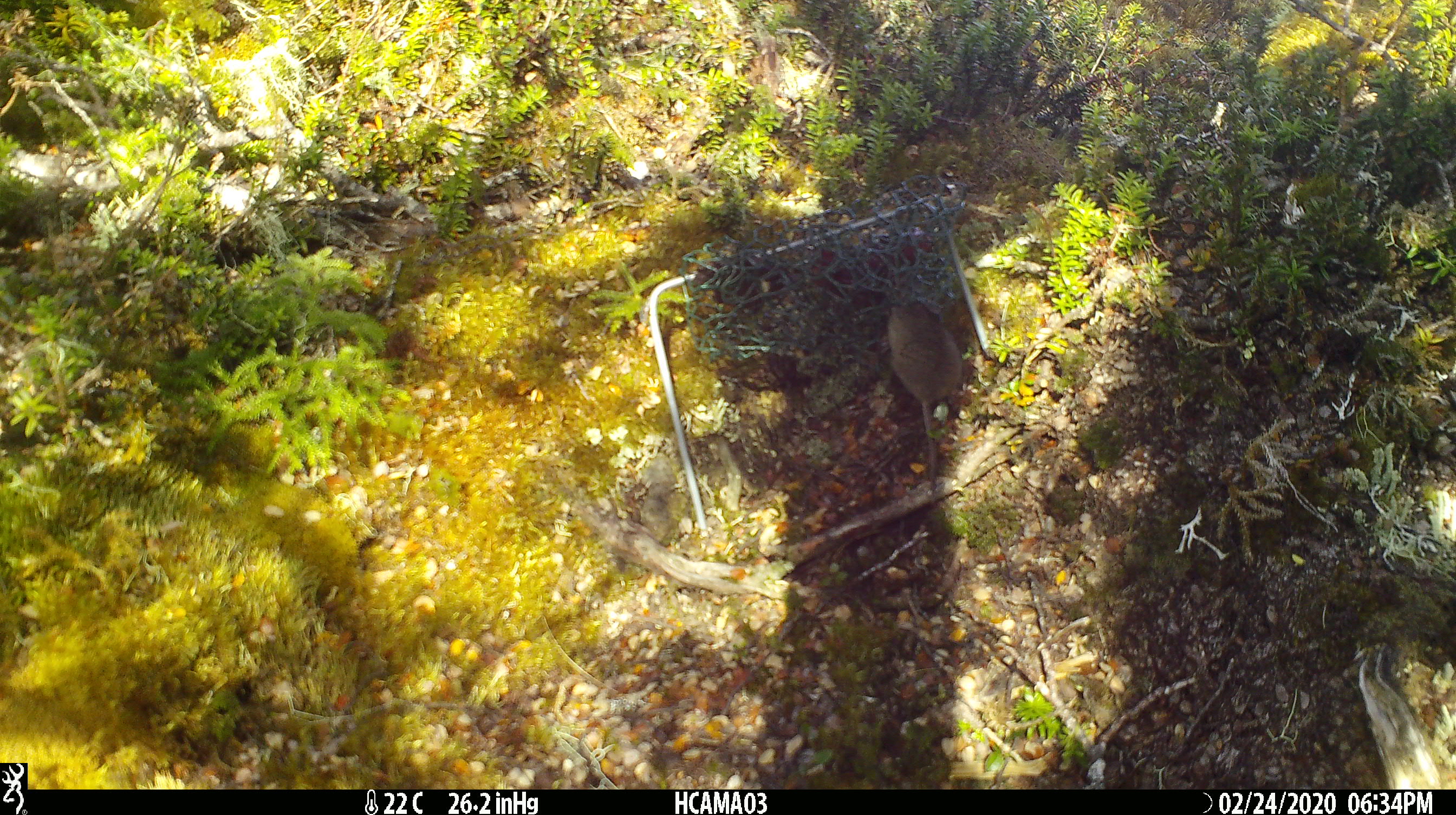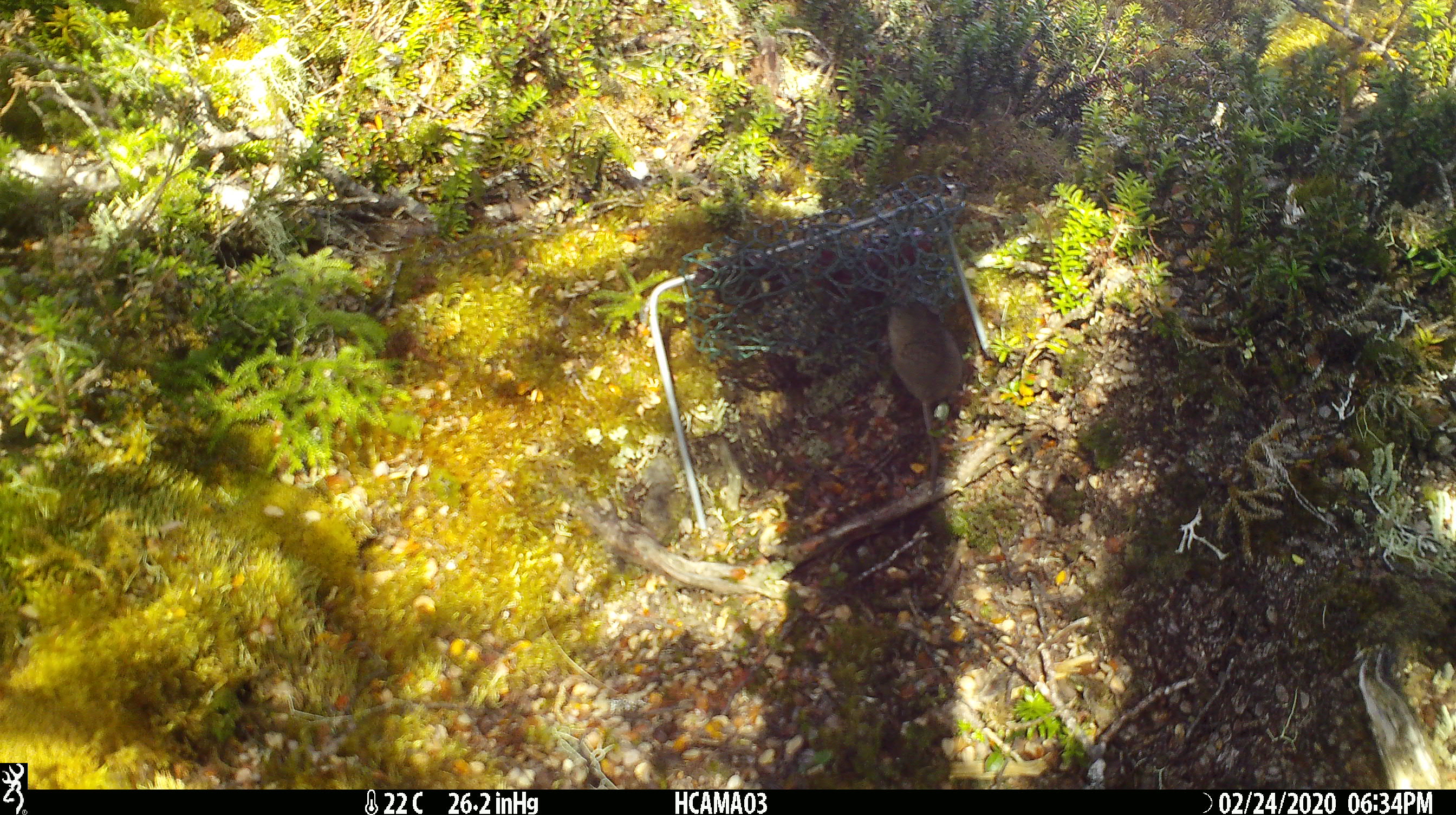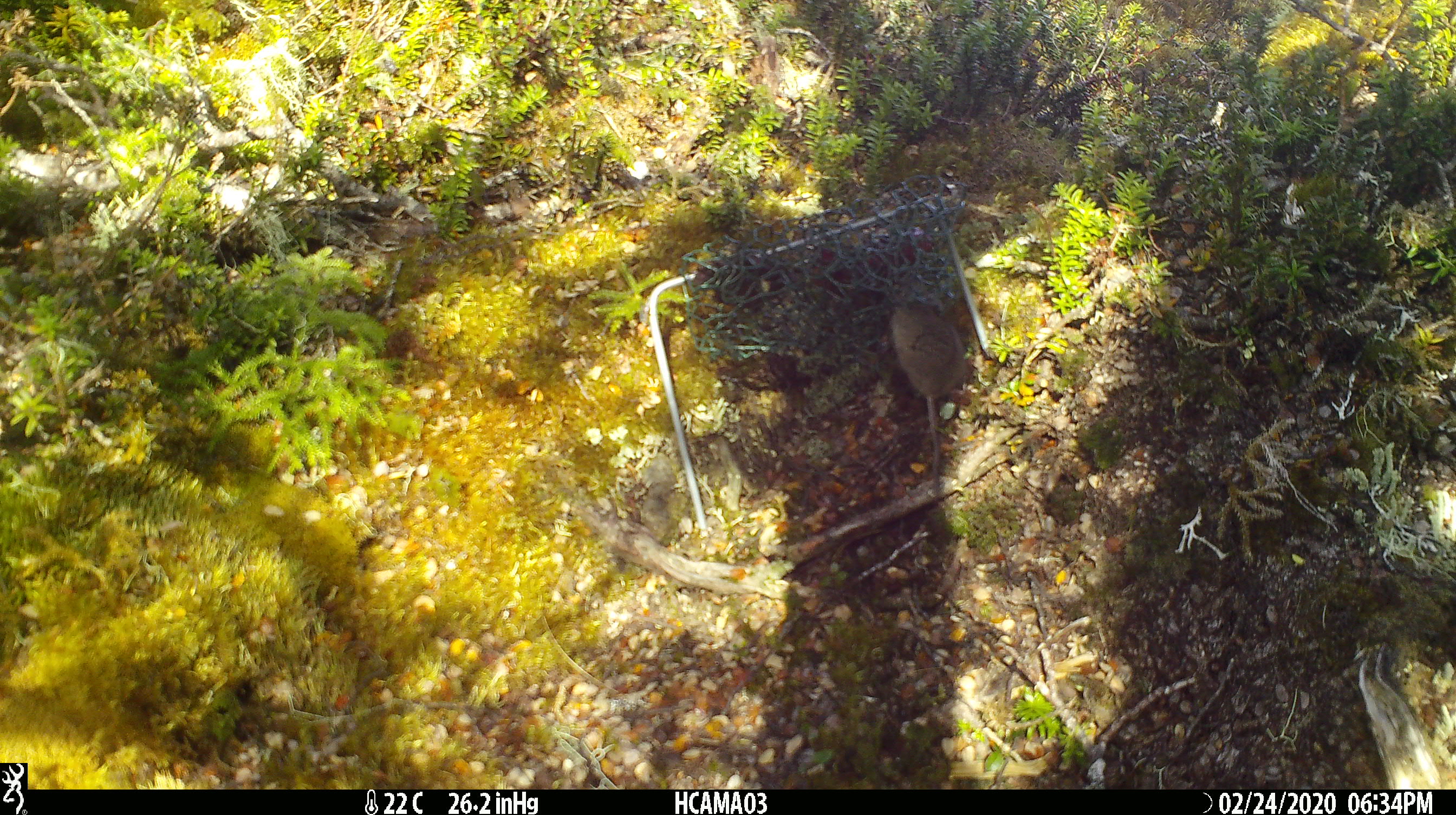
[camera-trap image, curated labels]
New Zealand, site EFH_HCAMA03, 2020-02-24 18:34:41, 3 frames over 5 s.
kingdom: Animalia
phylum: Chordata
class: Mammalia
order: Rodentia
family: Muridae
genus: Mus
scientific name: Mus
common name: mouse